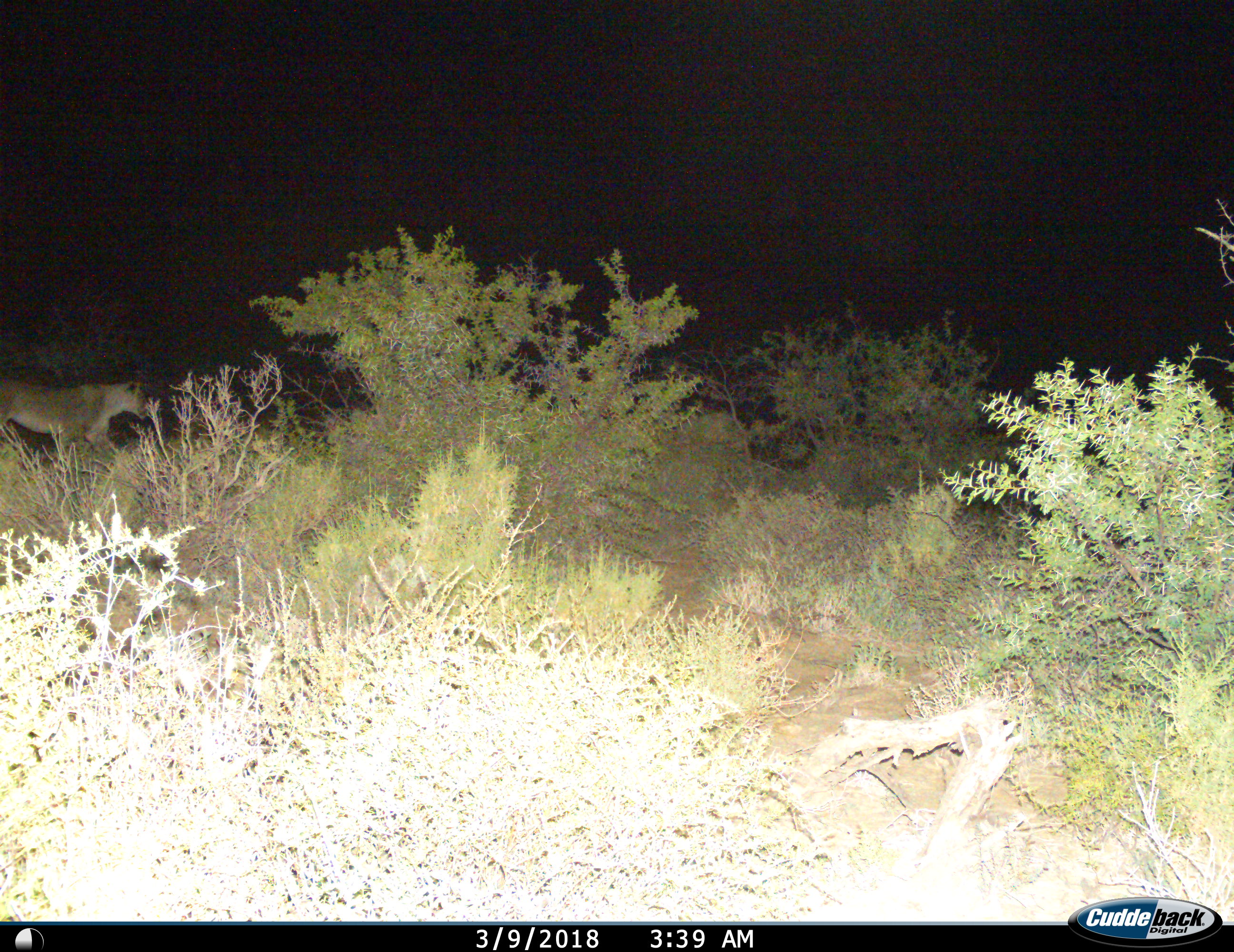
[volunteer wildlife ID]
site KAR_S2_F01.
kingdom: Animalia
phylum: Chordata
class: Mammalia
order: Carnivora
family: Felidae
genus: Panthera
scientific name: Panthera leo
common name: lion female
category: lionfemale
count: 1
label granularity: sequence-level